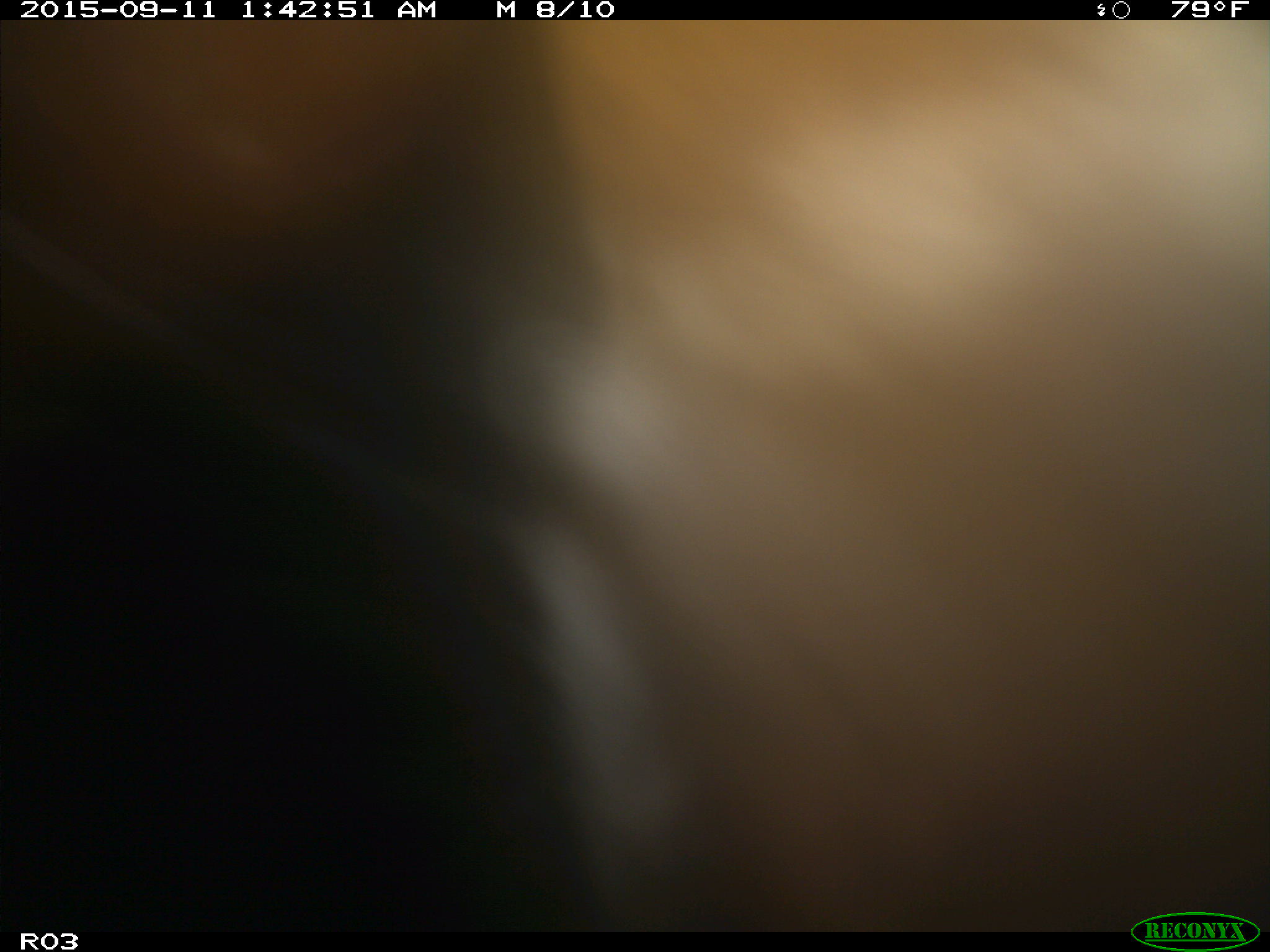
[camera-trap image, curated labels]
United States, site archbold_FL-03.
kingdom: Animalia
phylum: Chordata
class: Mammalia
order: Artiodactyla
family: Bovidae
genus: Bos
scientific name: Bos taurus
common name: domestic cow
Bos taurus (domestic cow).